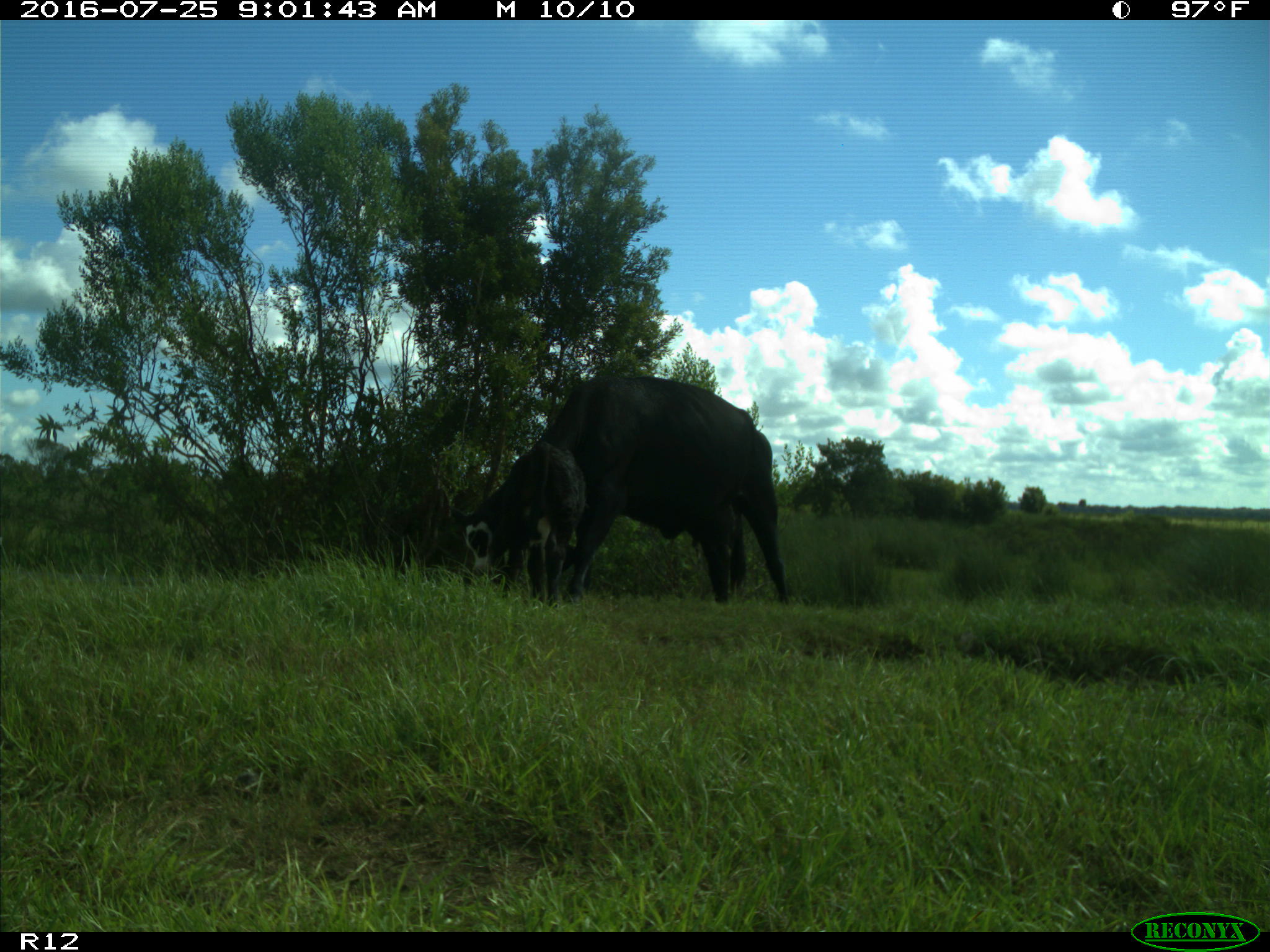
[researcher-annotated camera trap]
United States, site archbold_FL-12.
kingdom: Animalia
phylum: Chordata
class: Mammalia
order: Artiodactyla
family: Bovidae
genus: Bos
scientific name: Bos taurus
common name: domestic cow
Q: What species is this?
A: Bos taurus (domestic cow).